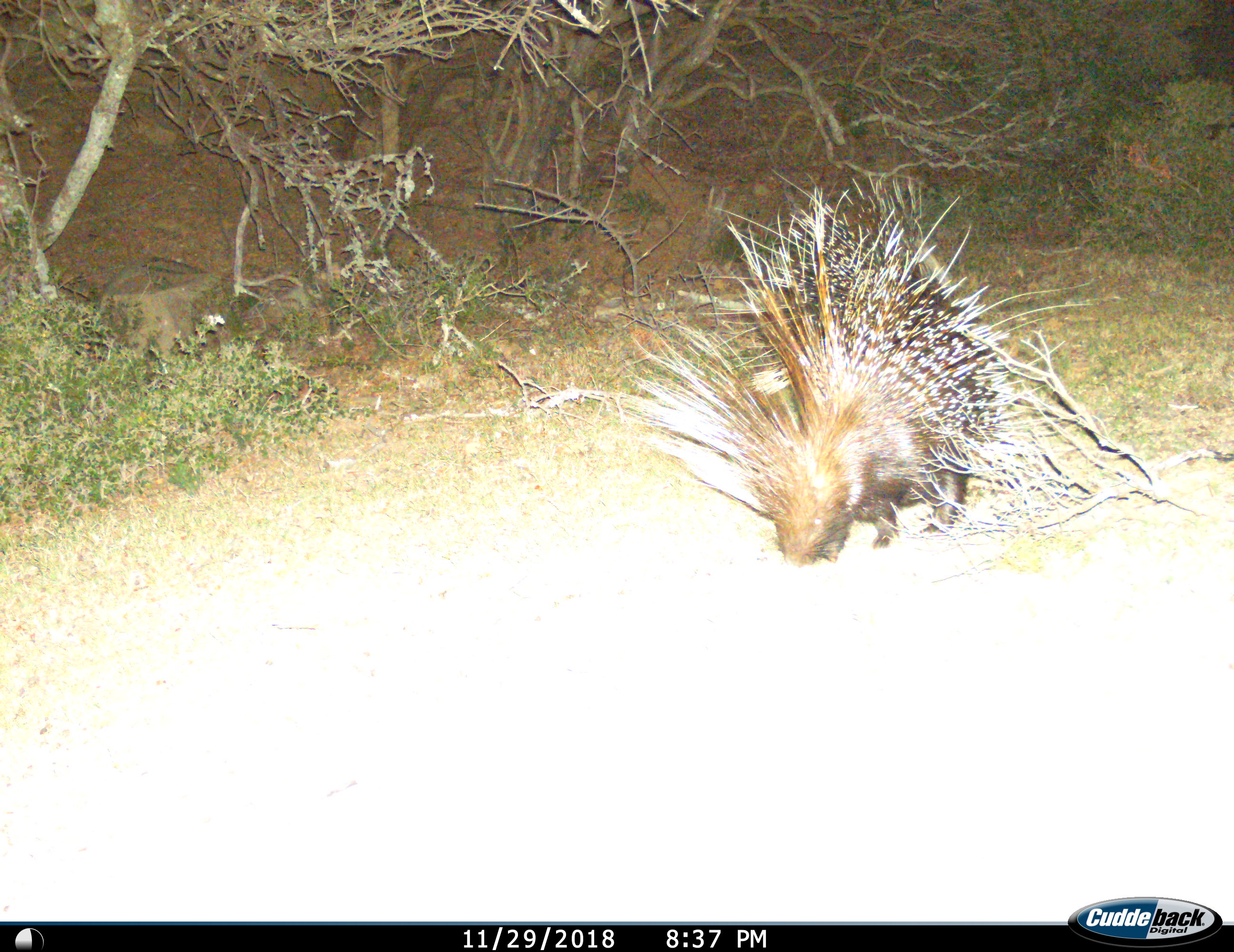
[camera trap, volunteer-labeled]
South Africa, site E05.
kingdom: Animalia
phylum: Chordata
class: Mammalia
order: Rodentia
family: Hystricidae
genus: Hystrix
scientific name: Hystrix africaeaustralis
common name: cape porcupine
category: porcupine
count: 1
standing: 30%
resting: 0%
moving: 40%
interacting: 0%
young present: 0%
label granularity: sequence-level